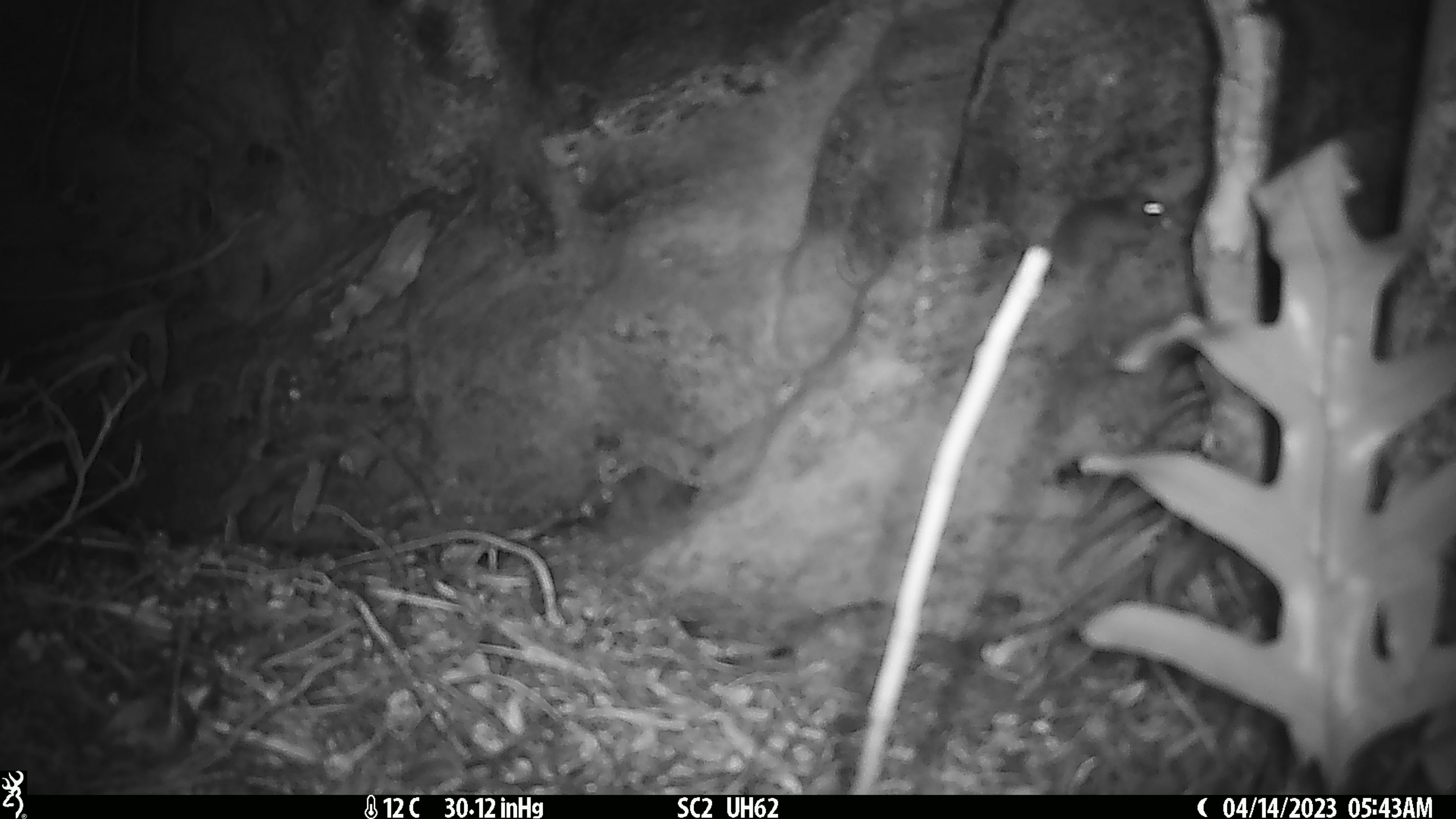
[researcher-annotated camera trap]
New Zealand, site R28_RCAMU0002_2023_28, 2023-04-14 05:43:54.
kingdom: Animalia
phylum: Chordata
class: Mammalia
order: Rodentia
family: Muridae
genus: Mus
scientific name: Mus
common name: mouse